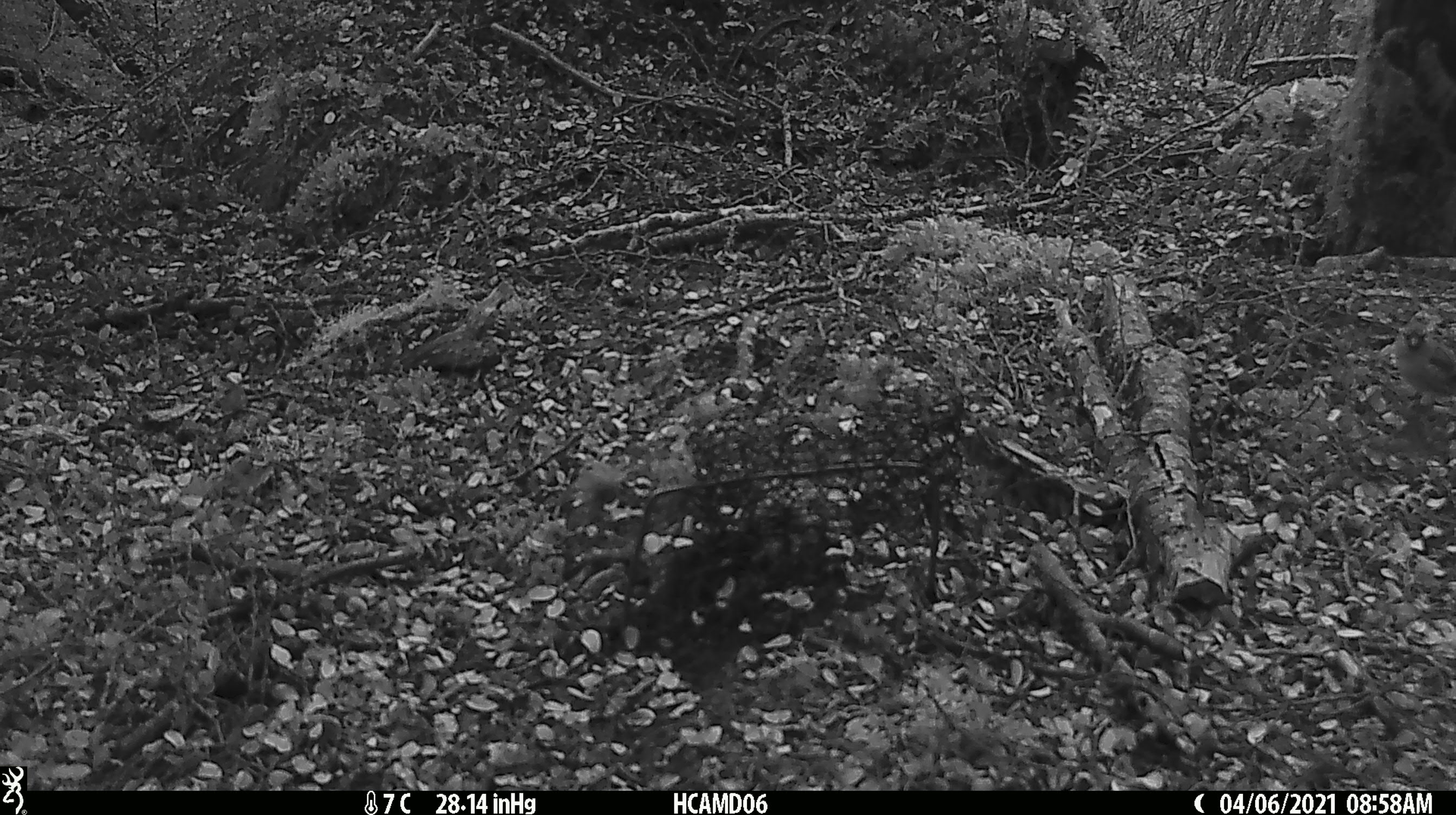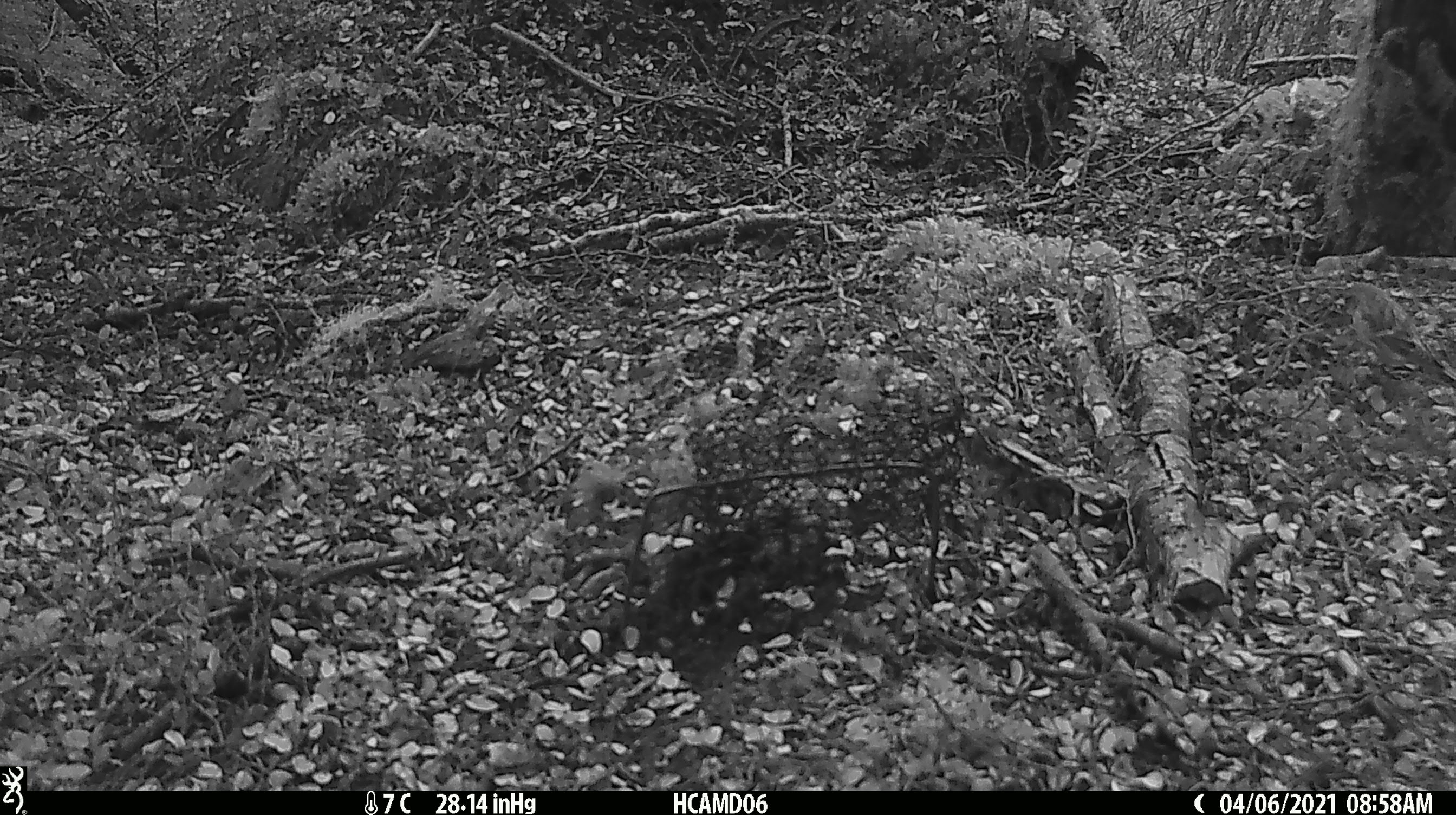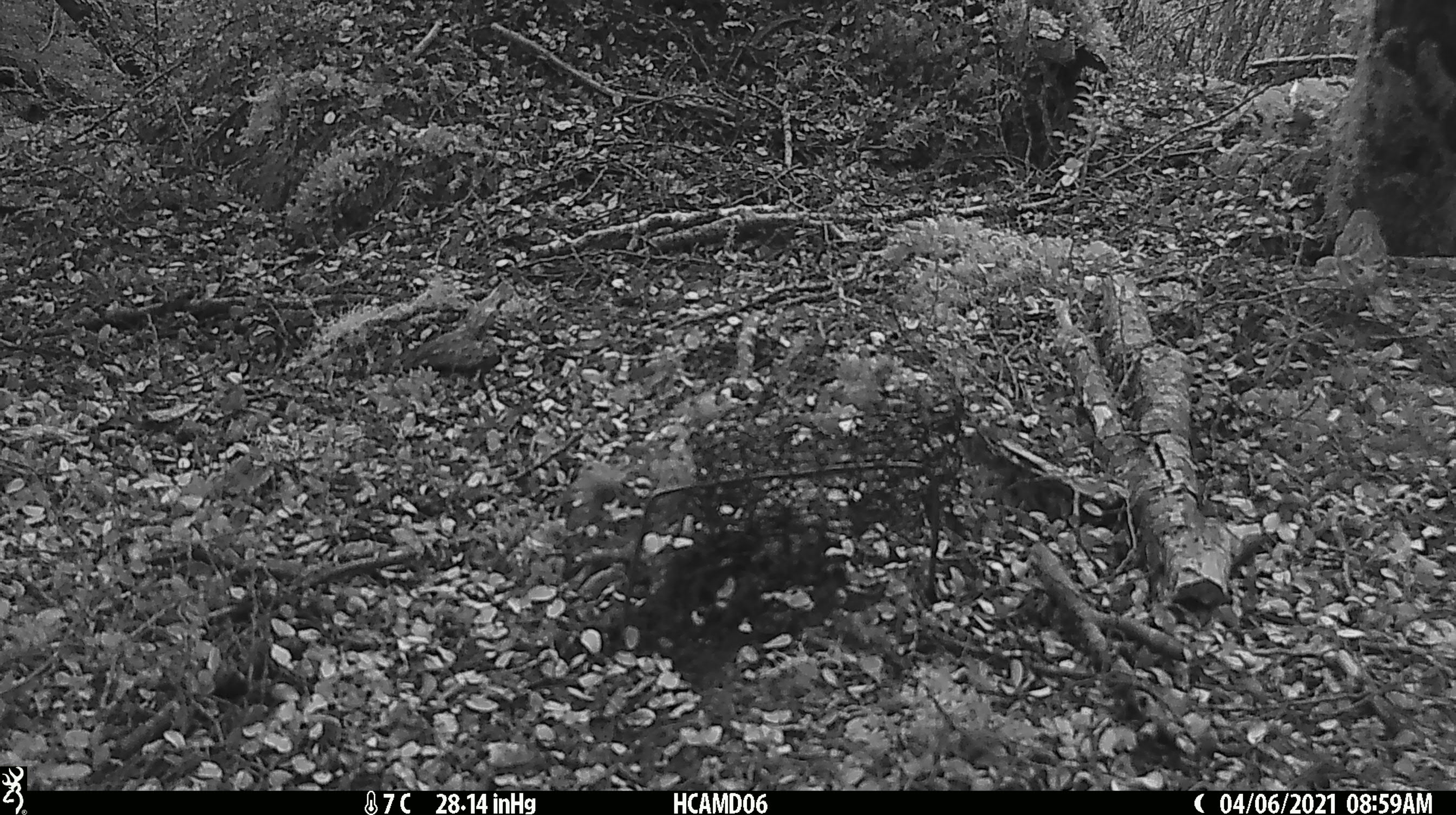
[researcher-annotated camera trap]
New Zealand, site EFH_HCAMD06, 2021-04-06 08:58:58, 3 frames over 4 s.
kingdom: Animalia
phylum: Chordata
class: Aves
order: Passeriformes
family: Fringillidae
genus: Acanthis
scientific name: Acanthis flammea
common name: common redpoll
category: redpoll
Redpoll (common redpoll) (Acanthis flammea).